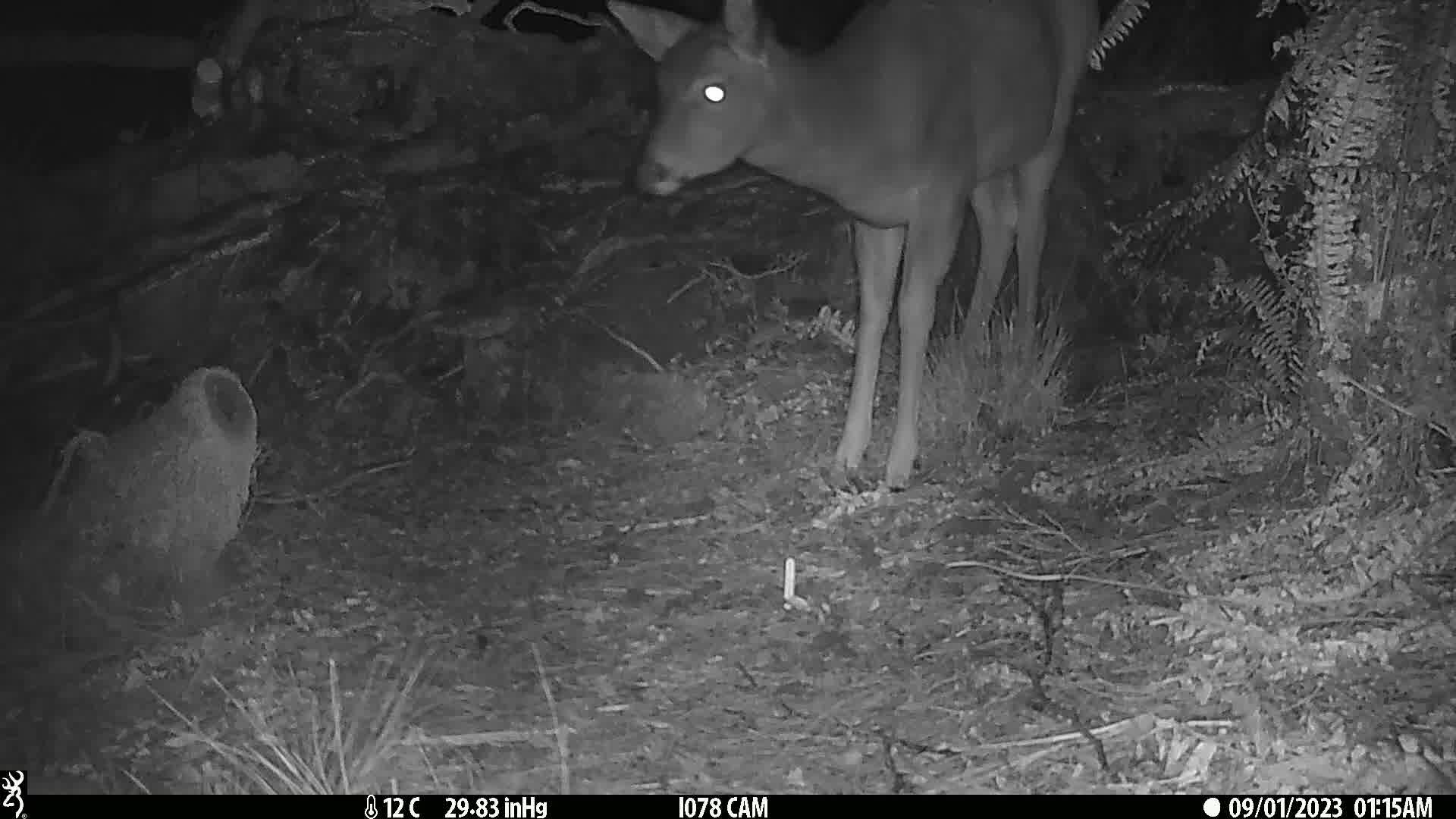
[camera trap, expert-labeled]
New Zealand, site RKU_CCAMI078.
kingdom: Animalia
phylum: Chordata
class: Mammalia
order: Artiodactyla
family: Cervidae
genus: Odocoileus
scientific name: Odocoileus virginianus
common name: white-tailed deer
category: white tailed deer